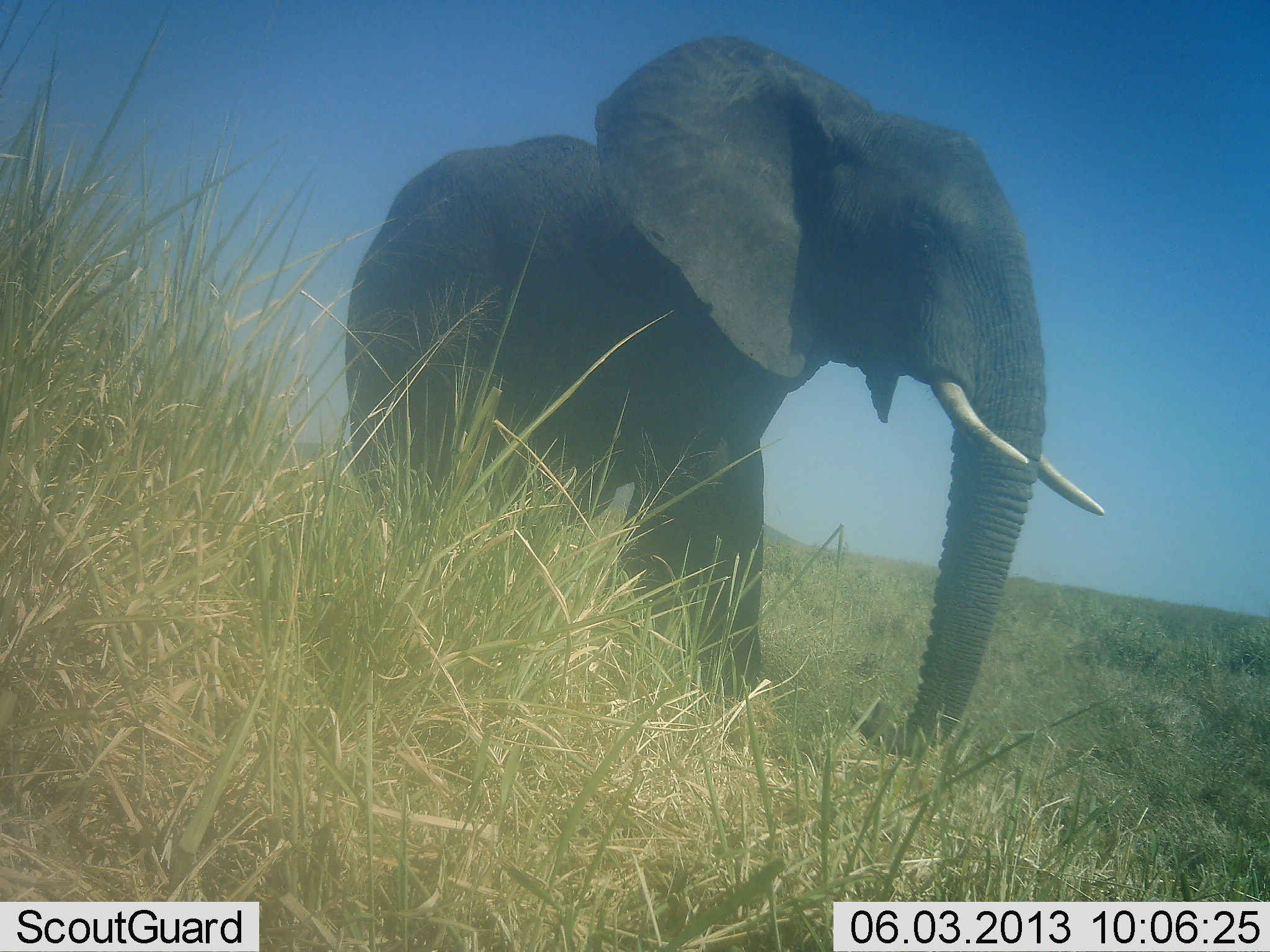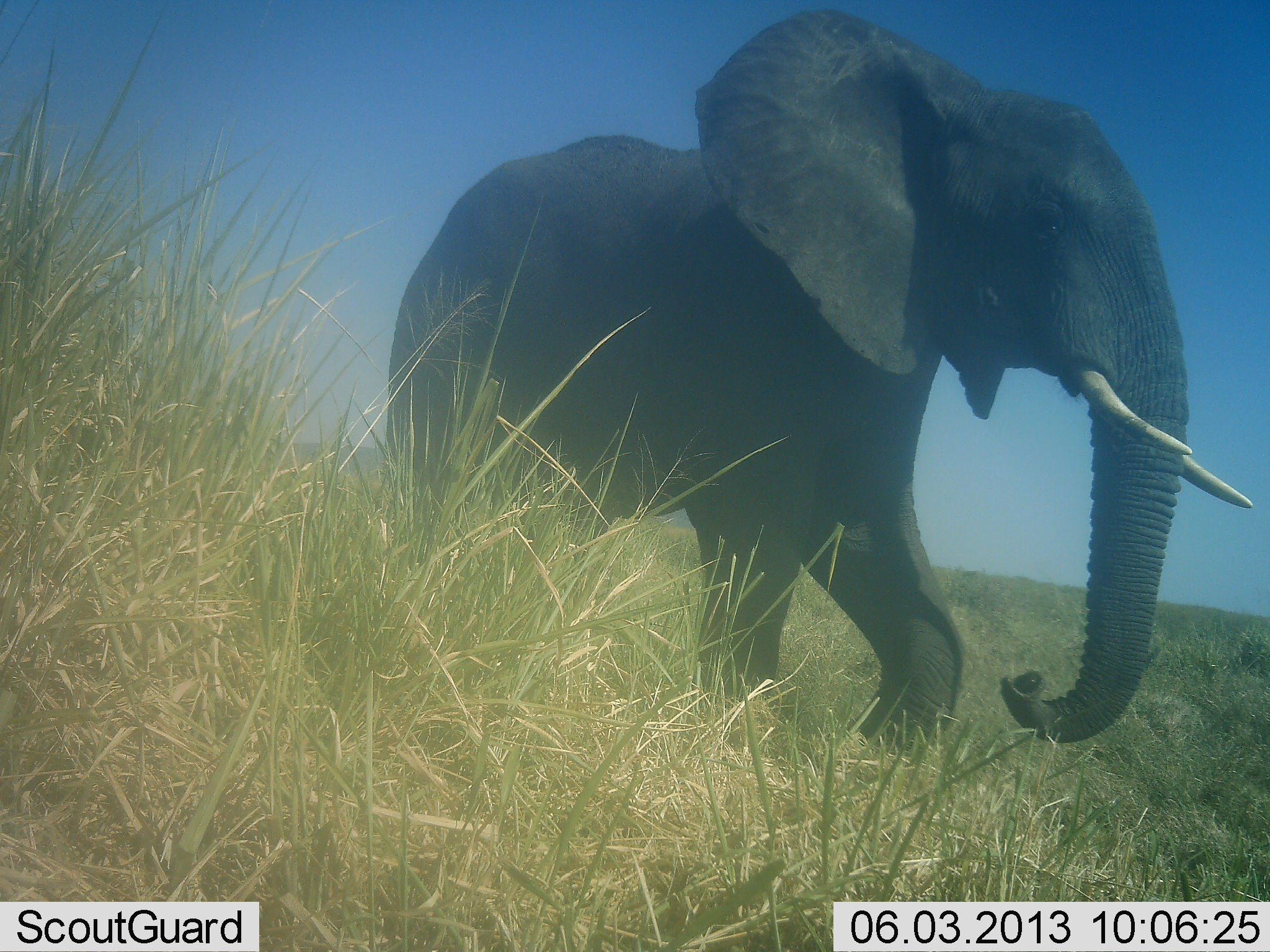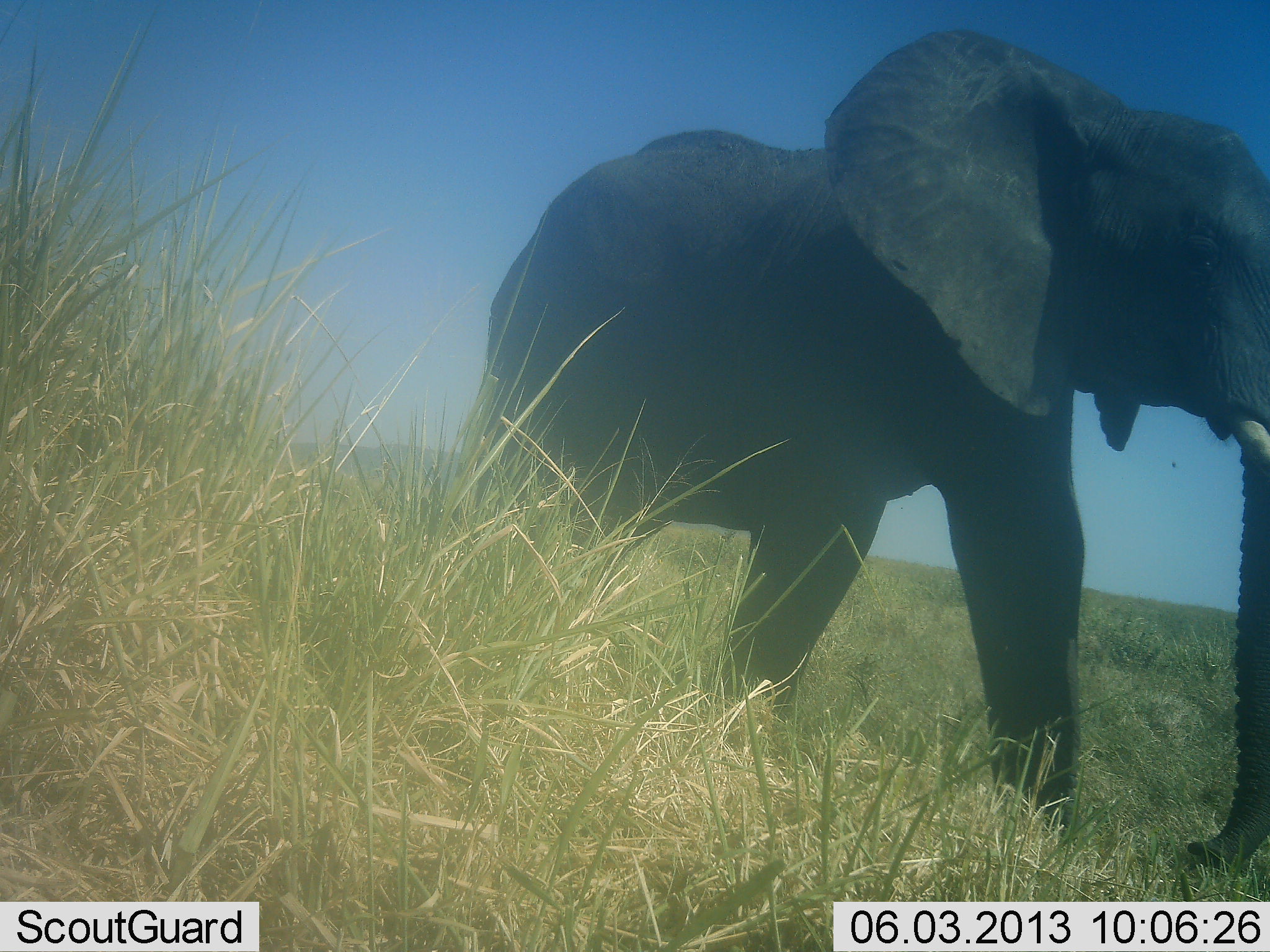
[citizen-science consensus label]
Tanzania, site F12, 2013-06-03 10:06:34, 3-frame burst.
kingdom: Animalia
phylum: Chordata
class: Mammalia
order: Proboscidea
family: Elephantidae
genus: Loxodonta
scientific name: Loxodonta africana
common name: african bush elephant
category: elephant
Elephant (african bush elephant) (Loxodonta africana), count 1. Behavior (volunteer vote fractions): standing 6%, resting 0%, moving 97%, interacting 0%. Young present (vote fraction): 3%. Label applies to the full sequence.